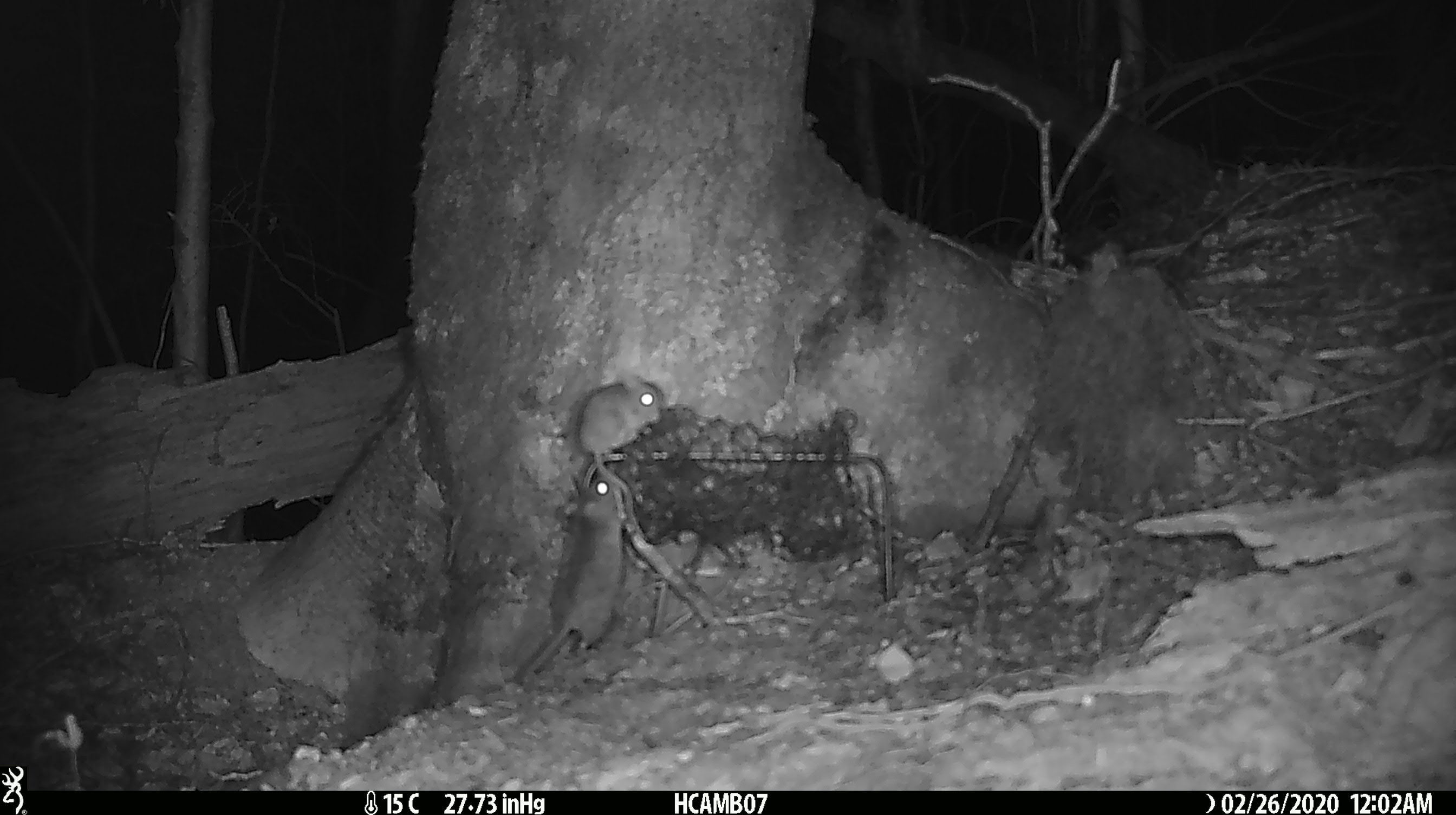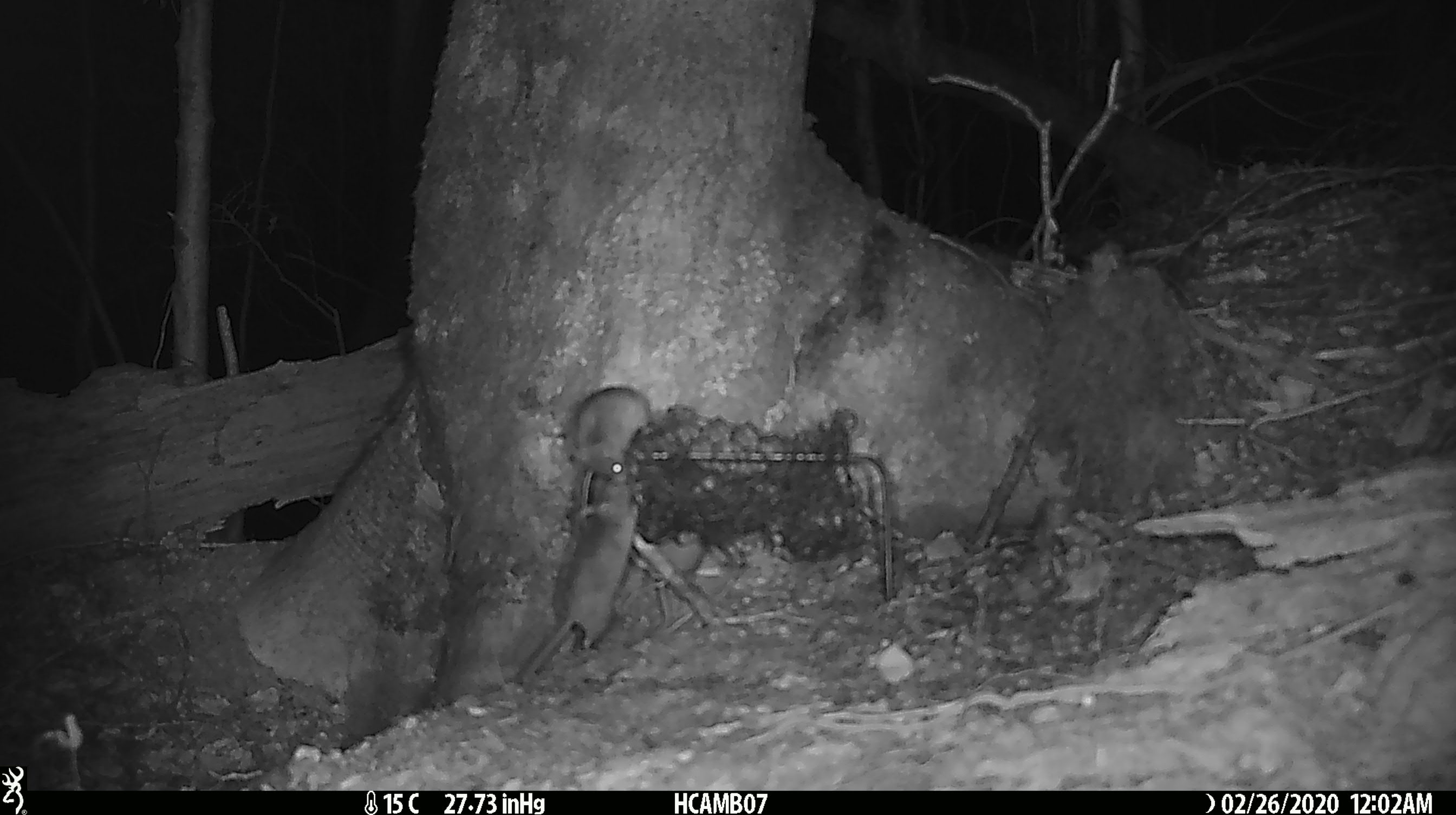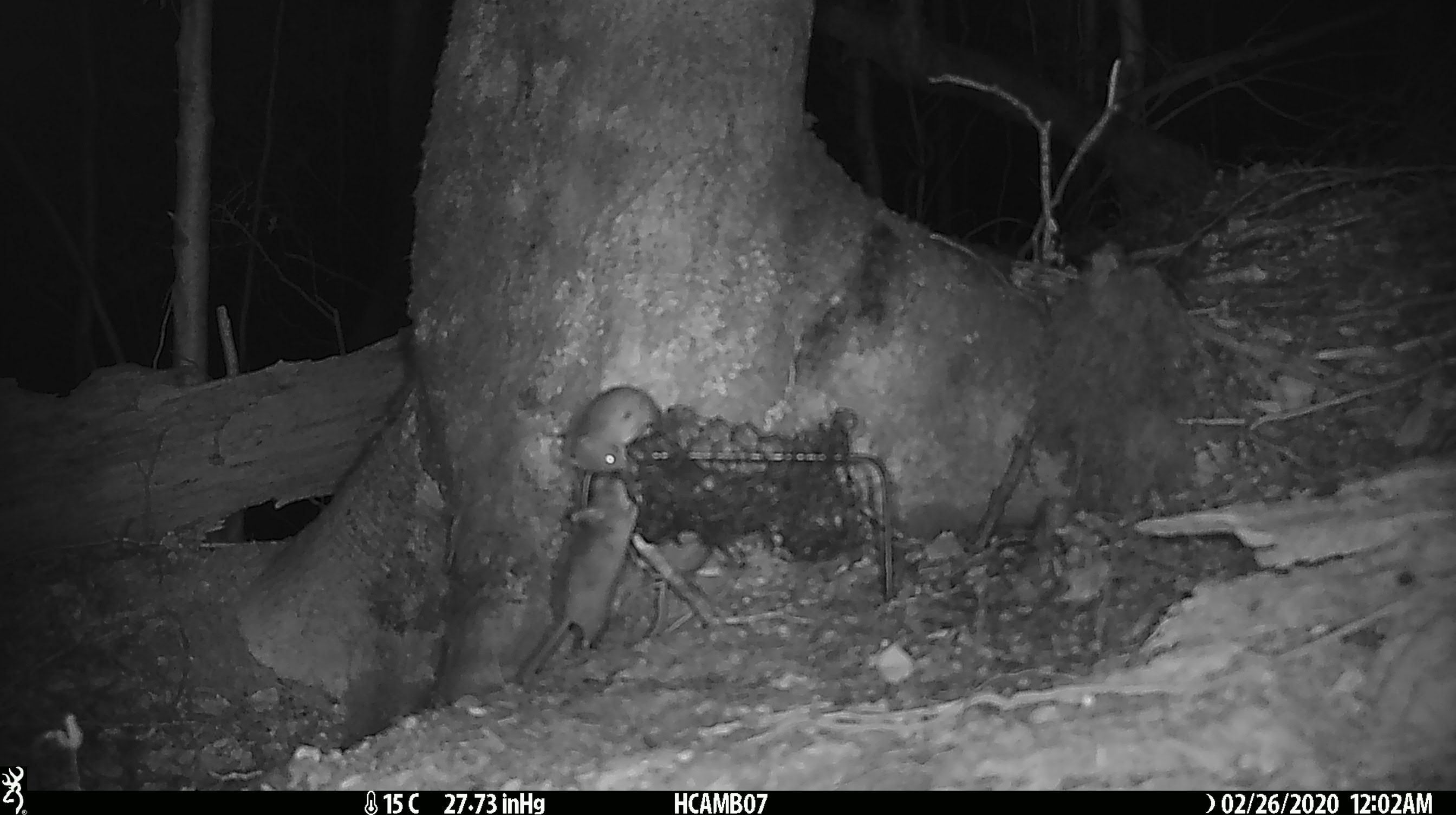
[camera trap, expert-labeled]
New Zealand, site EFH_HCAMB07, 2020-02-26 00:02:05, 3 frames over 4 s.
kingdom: Animalia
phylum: Chordata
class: Mammalia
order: Rodentia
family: Muridae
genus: Mus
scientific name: Mus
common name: mouse